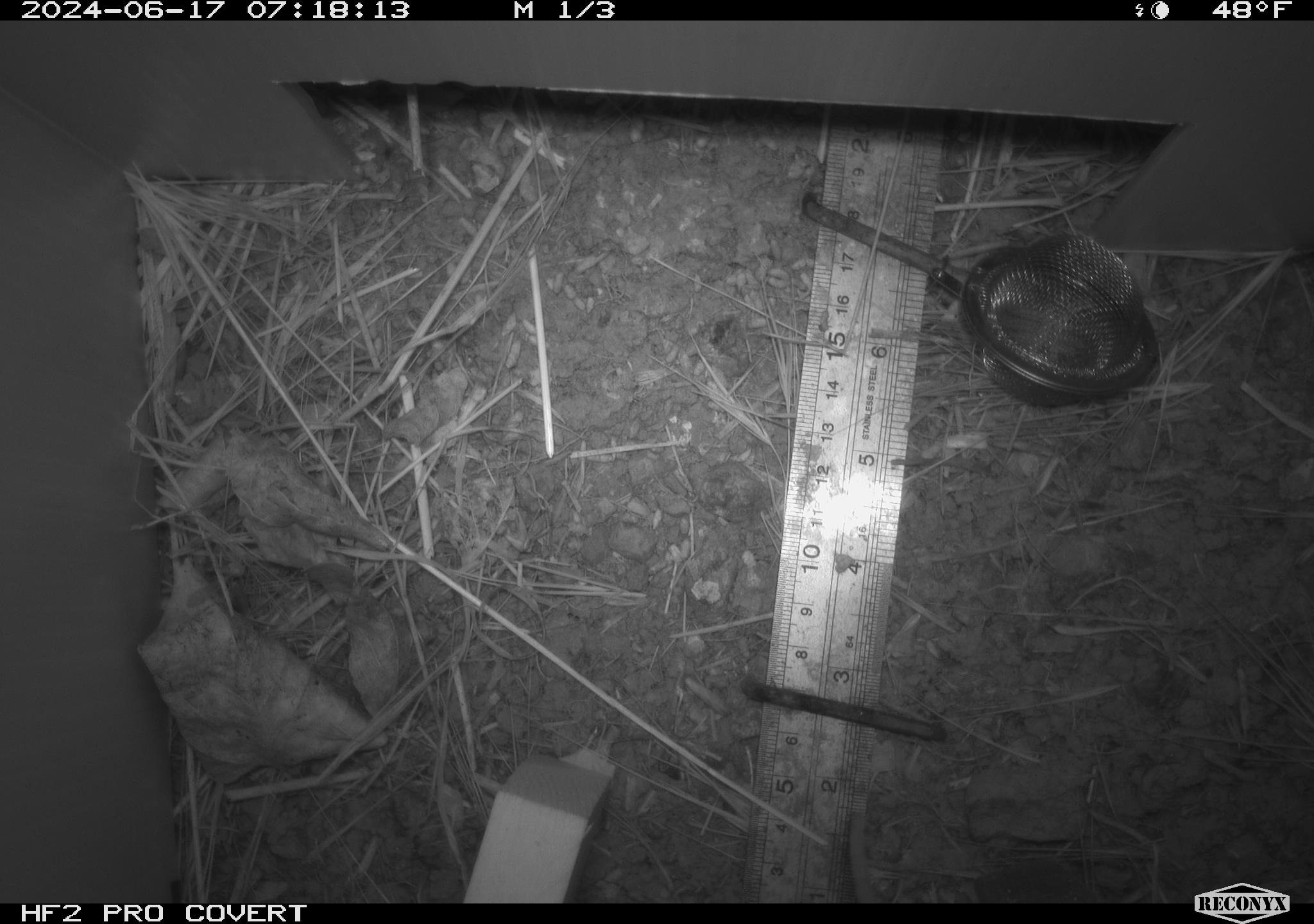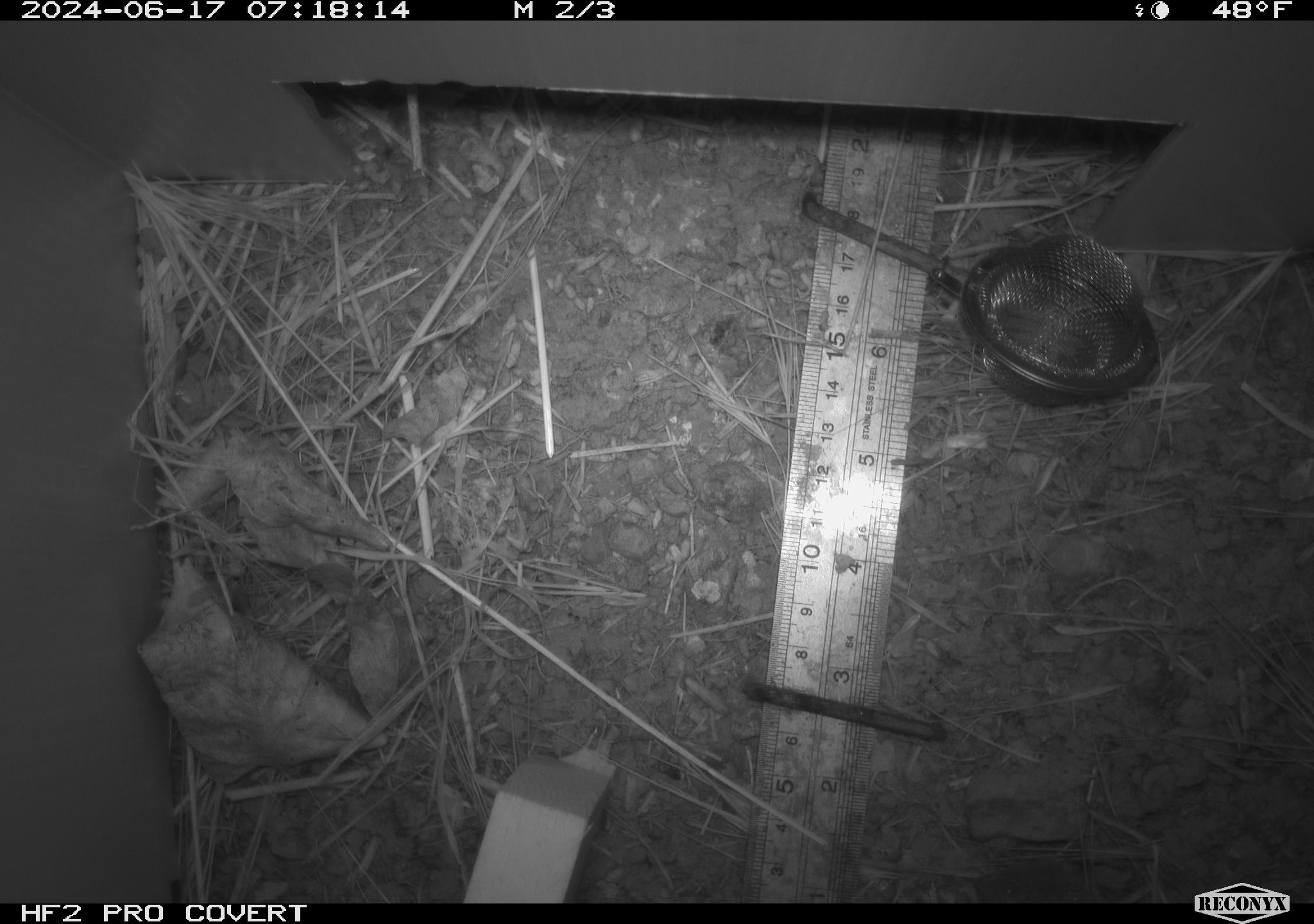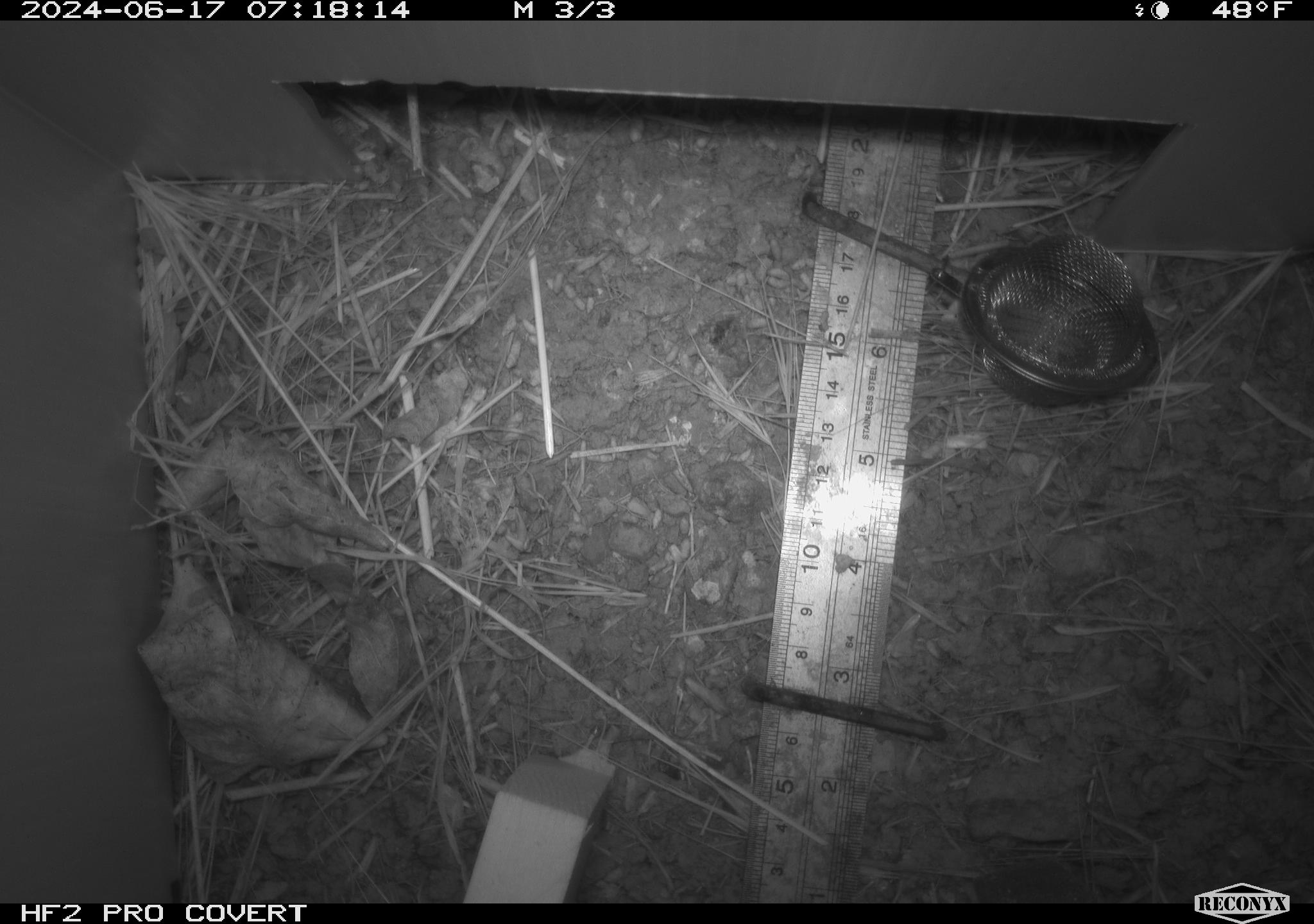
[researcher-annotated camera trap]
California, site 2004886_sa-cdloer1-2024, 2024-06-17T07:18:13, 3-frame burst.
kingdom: Animalia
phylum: Chordata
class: Mammalia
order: Rodentia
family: Cricetidae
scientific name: Arvicolinae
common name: voles, lemmings, and muskrats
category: arvicolinae subfamily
Arvicolinae subfamily (voles, lemmings, and muskrats) (Arvicolinae).